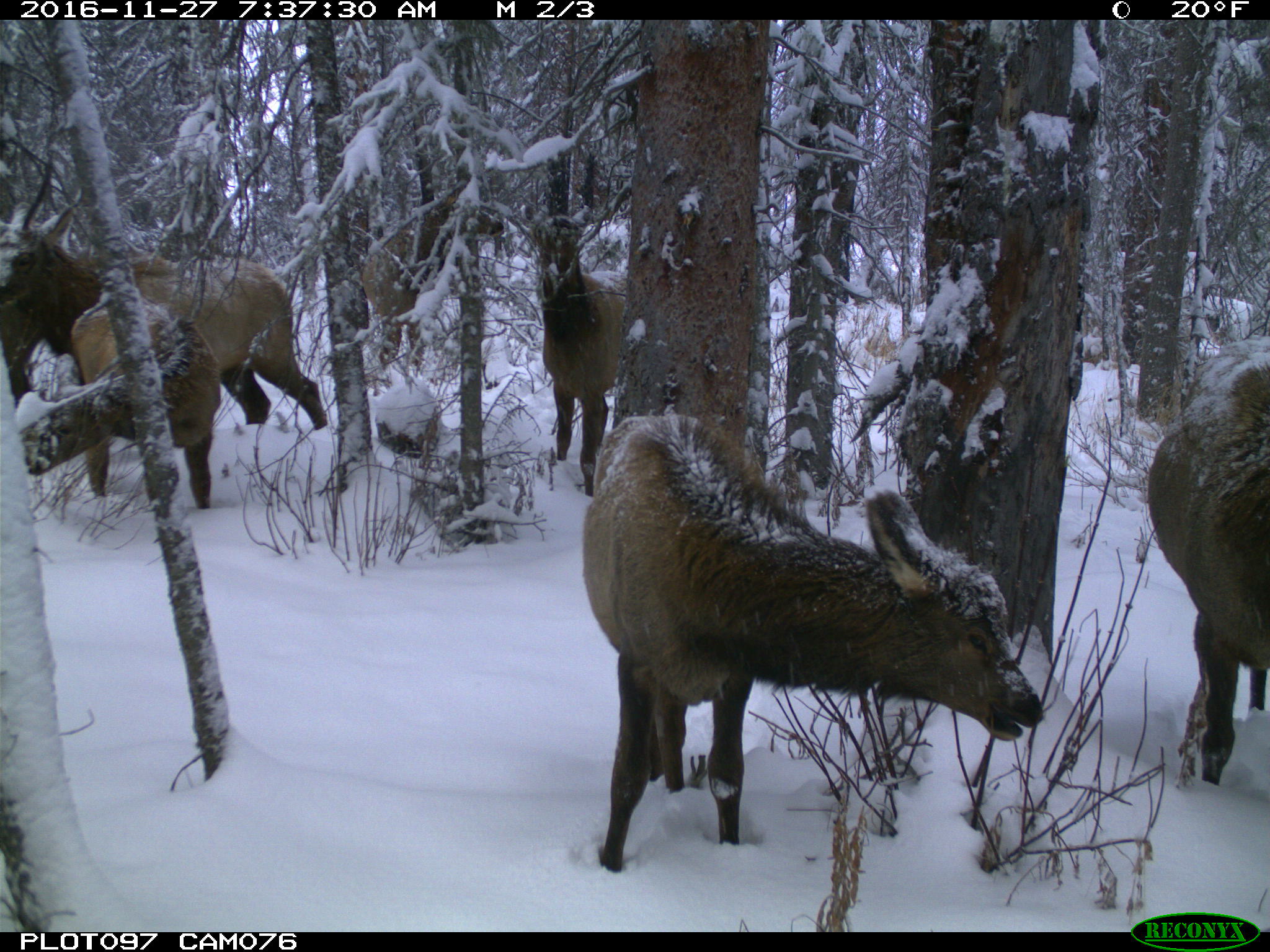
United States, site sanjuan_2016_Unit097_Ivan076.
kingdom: Animalia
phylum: Chordata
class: Mammalia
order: Artiodactyla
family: Cervidae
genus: Cervus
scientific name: Cervus elaphus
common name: red deer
Cervus elaphus (red deer).